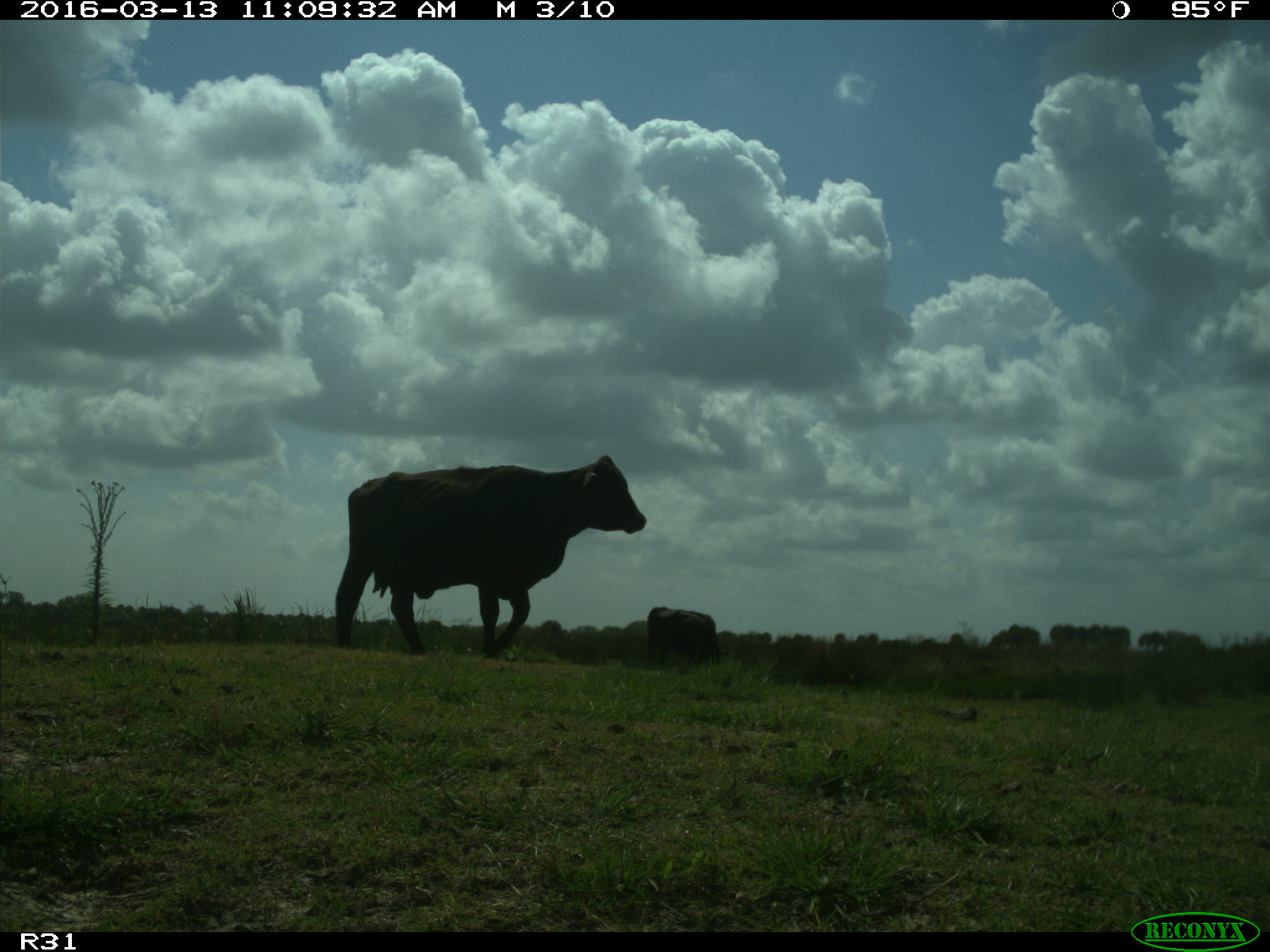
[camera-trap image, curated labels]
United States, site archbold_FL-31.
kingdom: Animalia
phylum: Chordata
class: Mammalia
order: Artiodactyla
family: Bovidae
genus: Bos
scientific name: Bos taurus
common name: domestic cow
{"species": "Bos taurus (domestic cow)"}